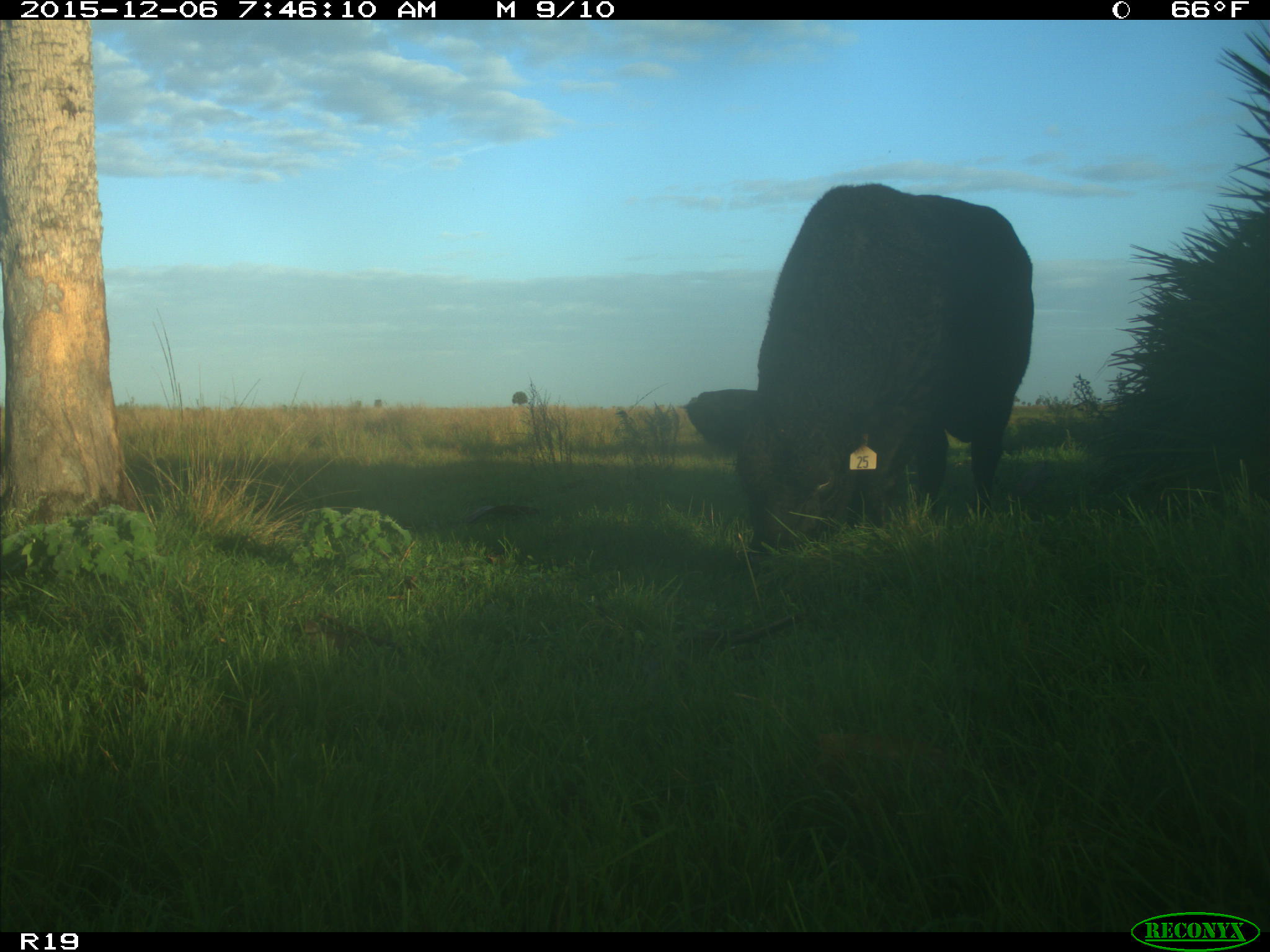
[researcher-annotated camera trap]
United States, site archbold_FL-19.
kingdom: Animalia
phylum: Chordata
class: Mammalia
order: Artiodactyla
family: Bovidae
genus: Bos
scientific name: Bos taurus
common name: domestic cow